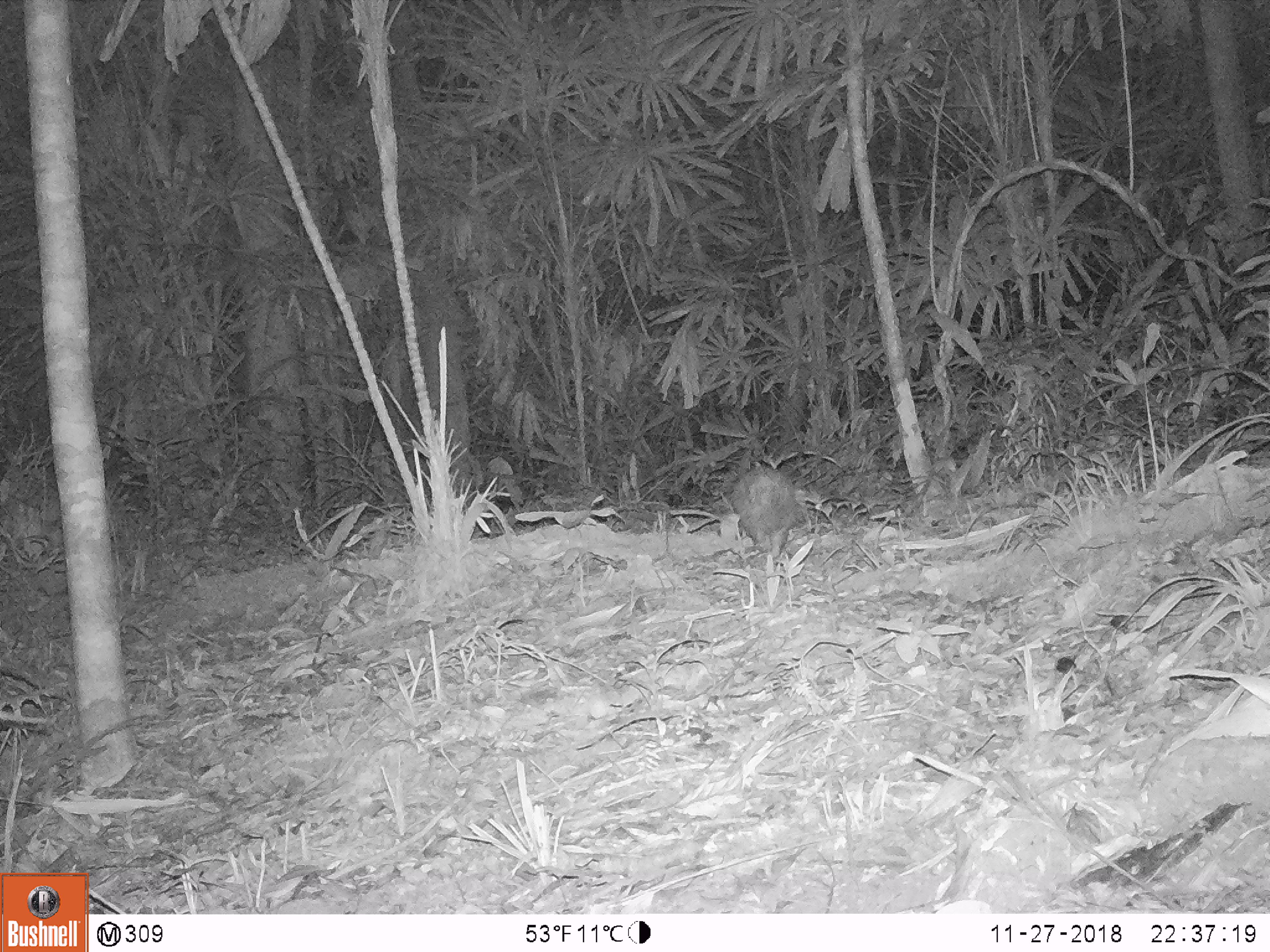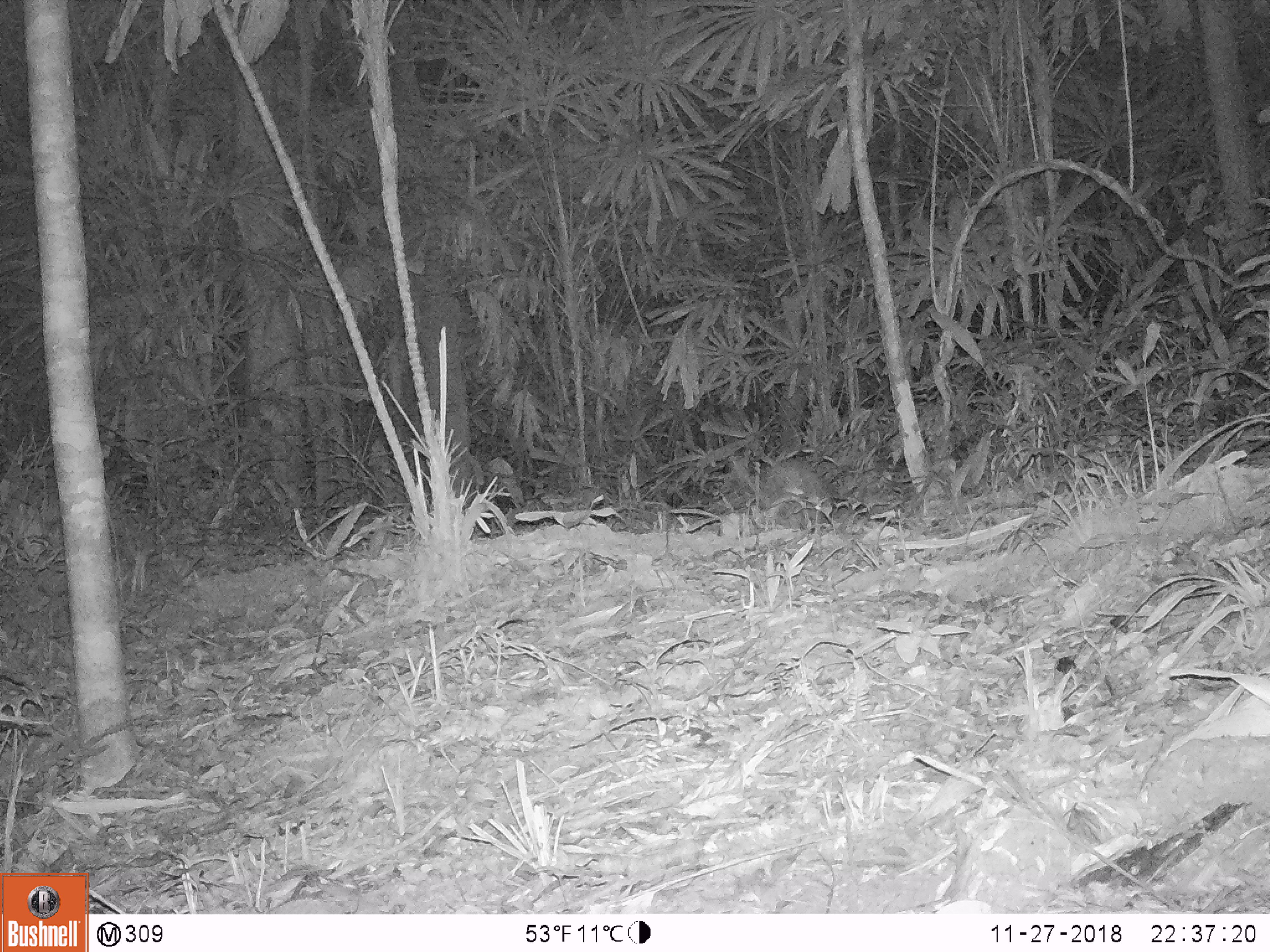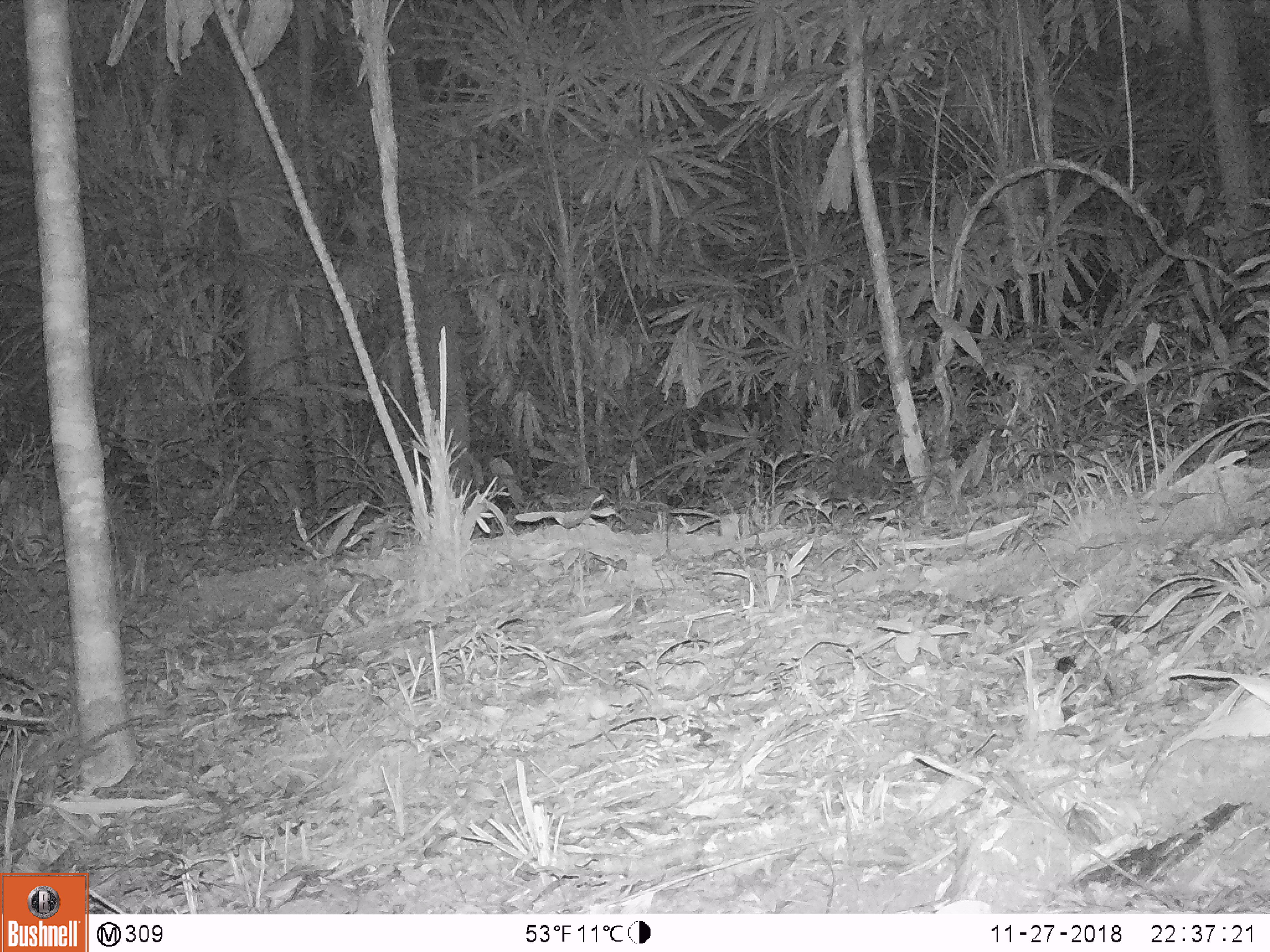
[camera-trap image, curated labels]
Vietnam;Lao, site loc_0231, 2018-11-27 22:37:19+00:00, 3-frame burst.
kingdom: Animalia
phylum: Chordata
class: Mammalia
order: Rodentia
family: Hystricidae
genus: Atherurus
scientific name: Atherurus macrourus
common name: asiatic brush-tailed porcupine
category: asiatic brush tailed porcupine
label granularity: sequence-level